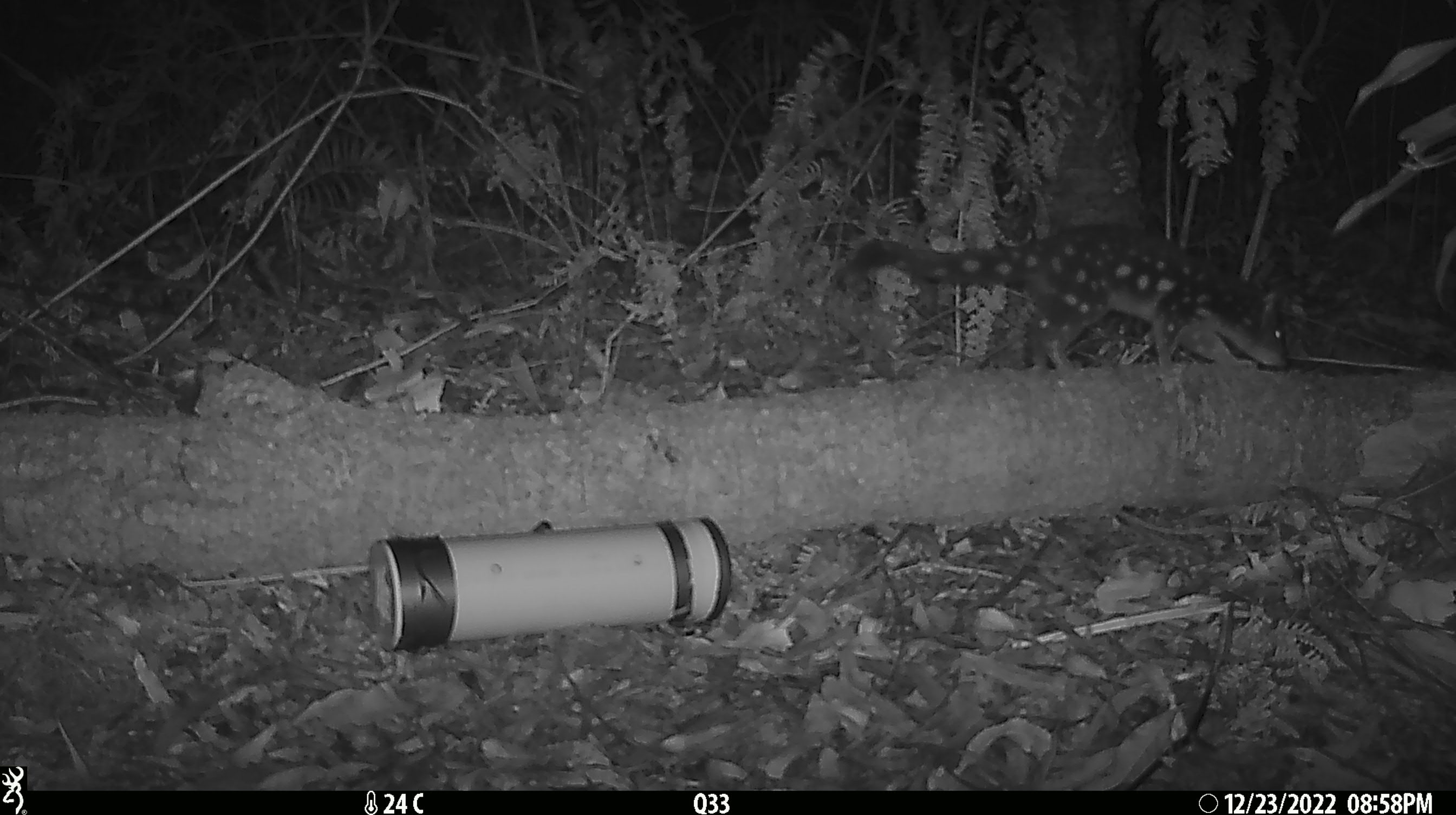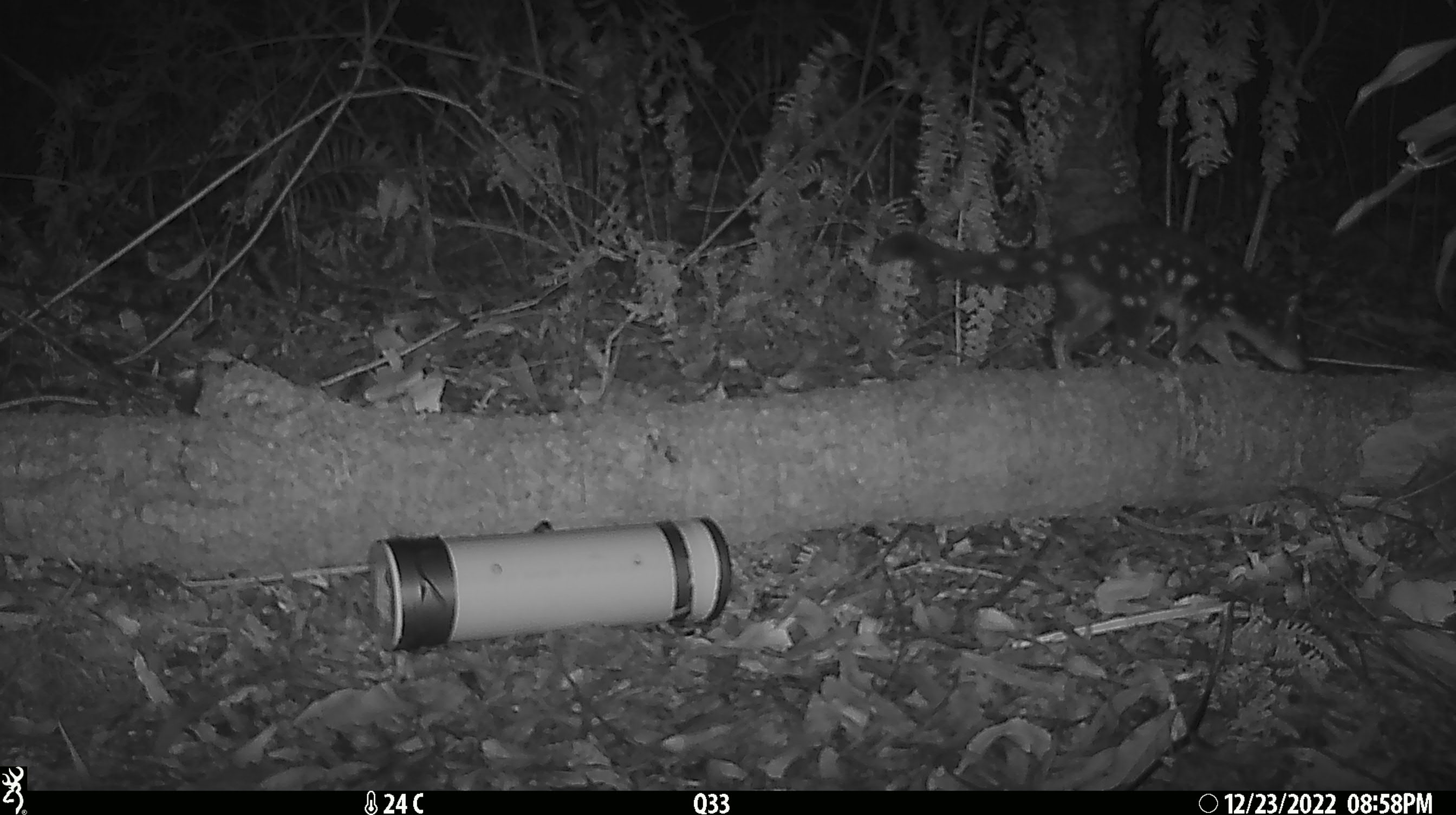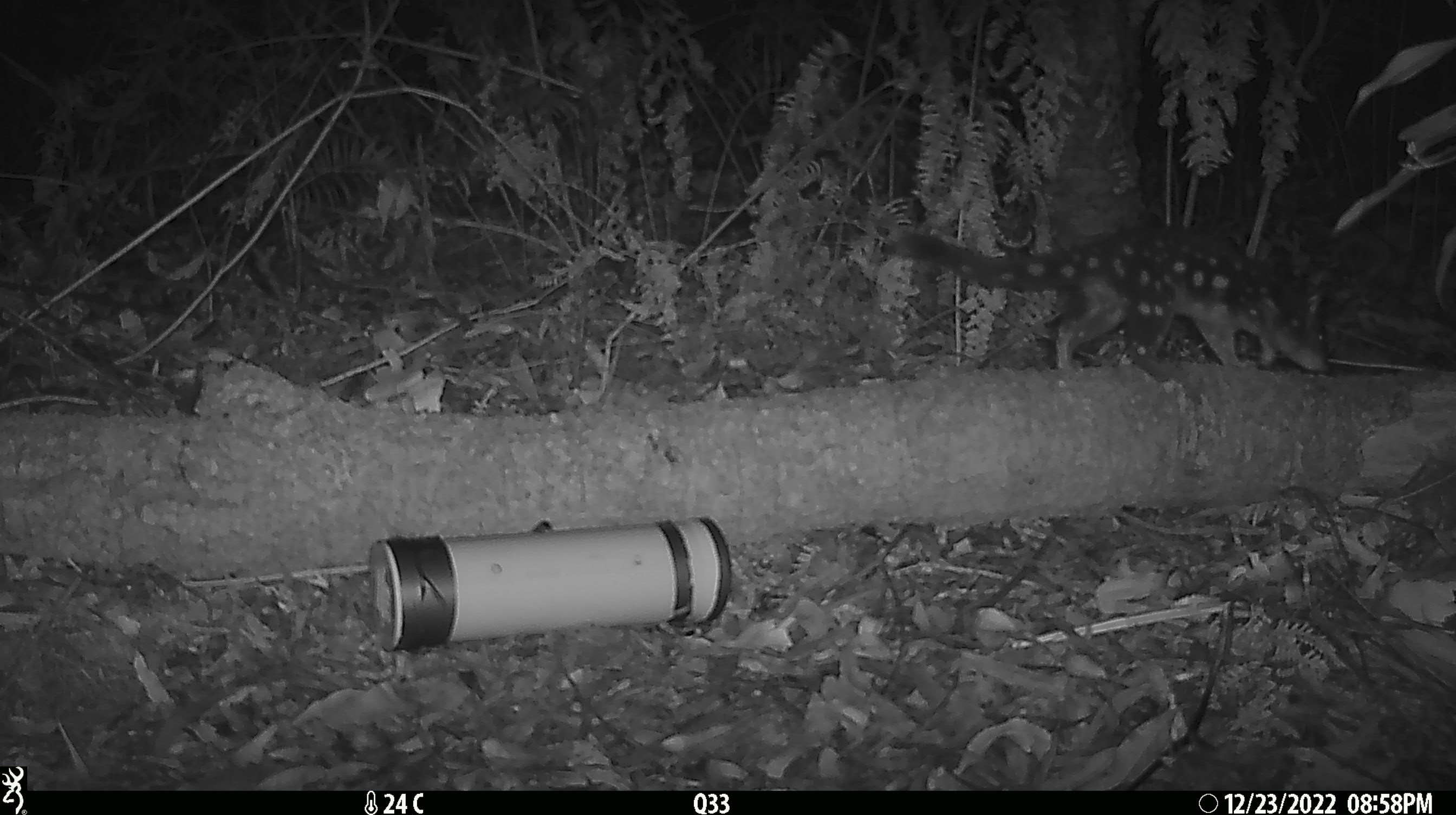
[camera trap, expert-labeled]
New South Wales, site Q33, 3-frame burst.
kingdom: Animalia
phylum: Chordata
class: Mammalia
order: Dasyuromorphia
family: Dasyuridae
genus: Dasyurus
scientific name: Dasyurus maculatus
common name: spotted-tailed quoll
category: quoll